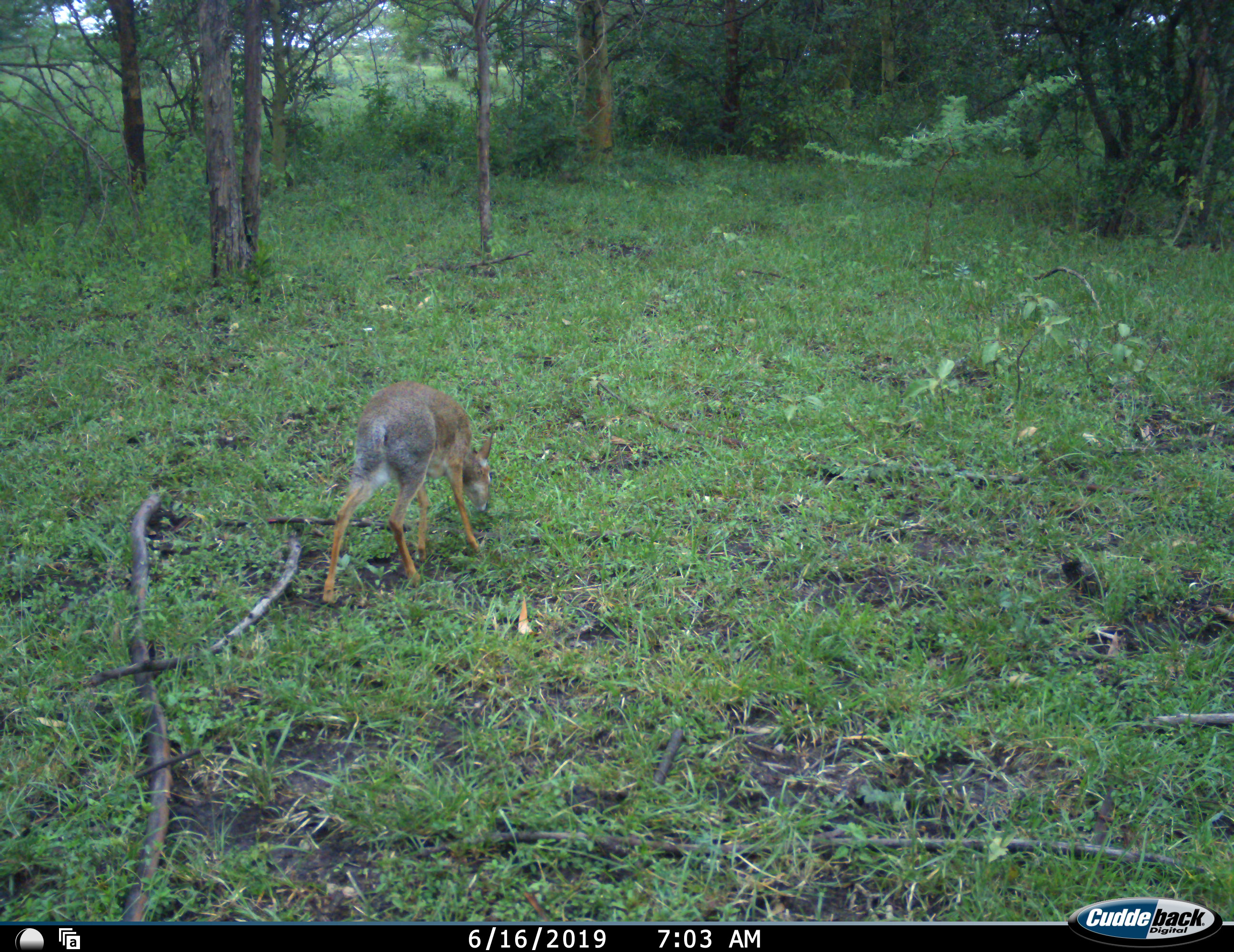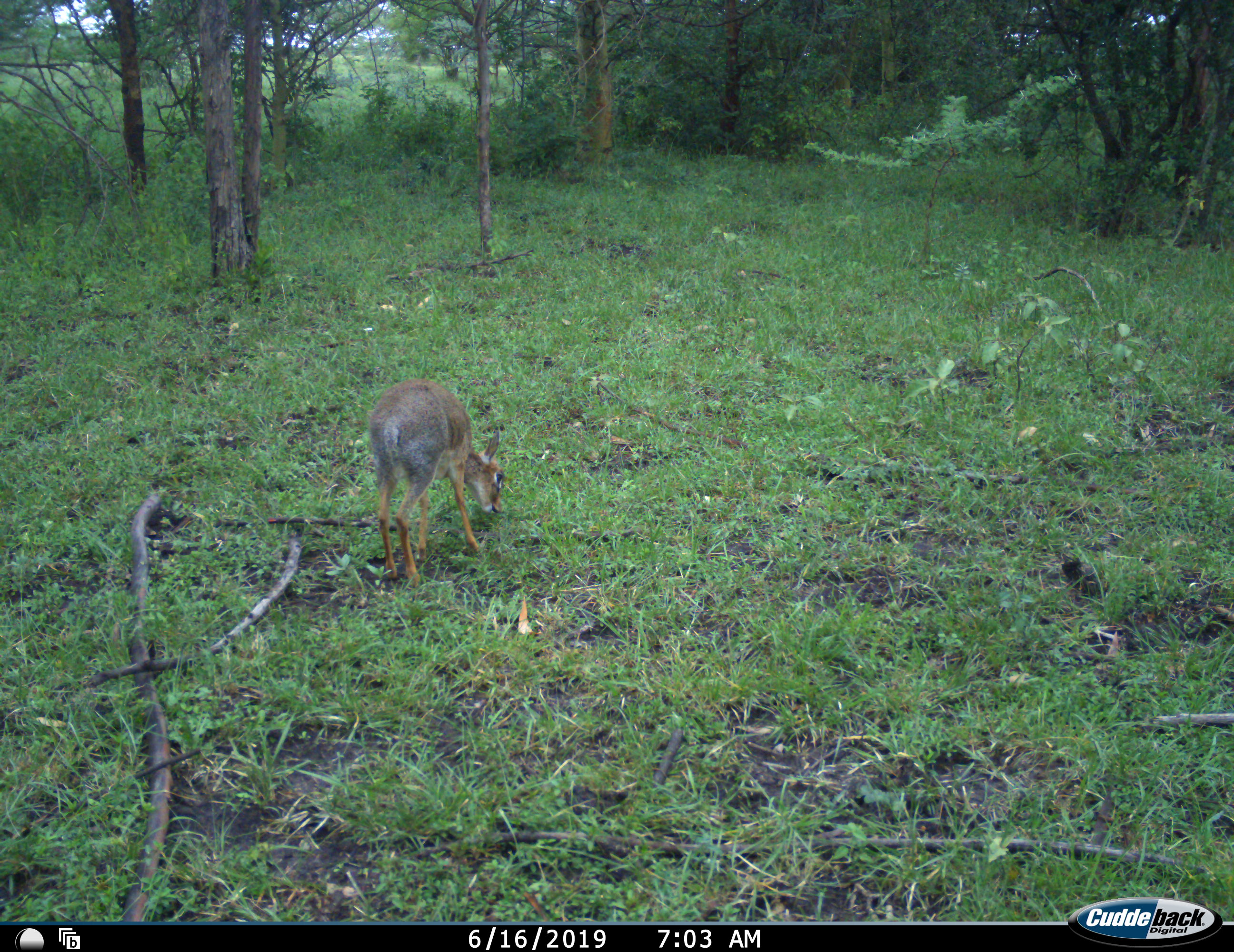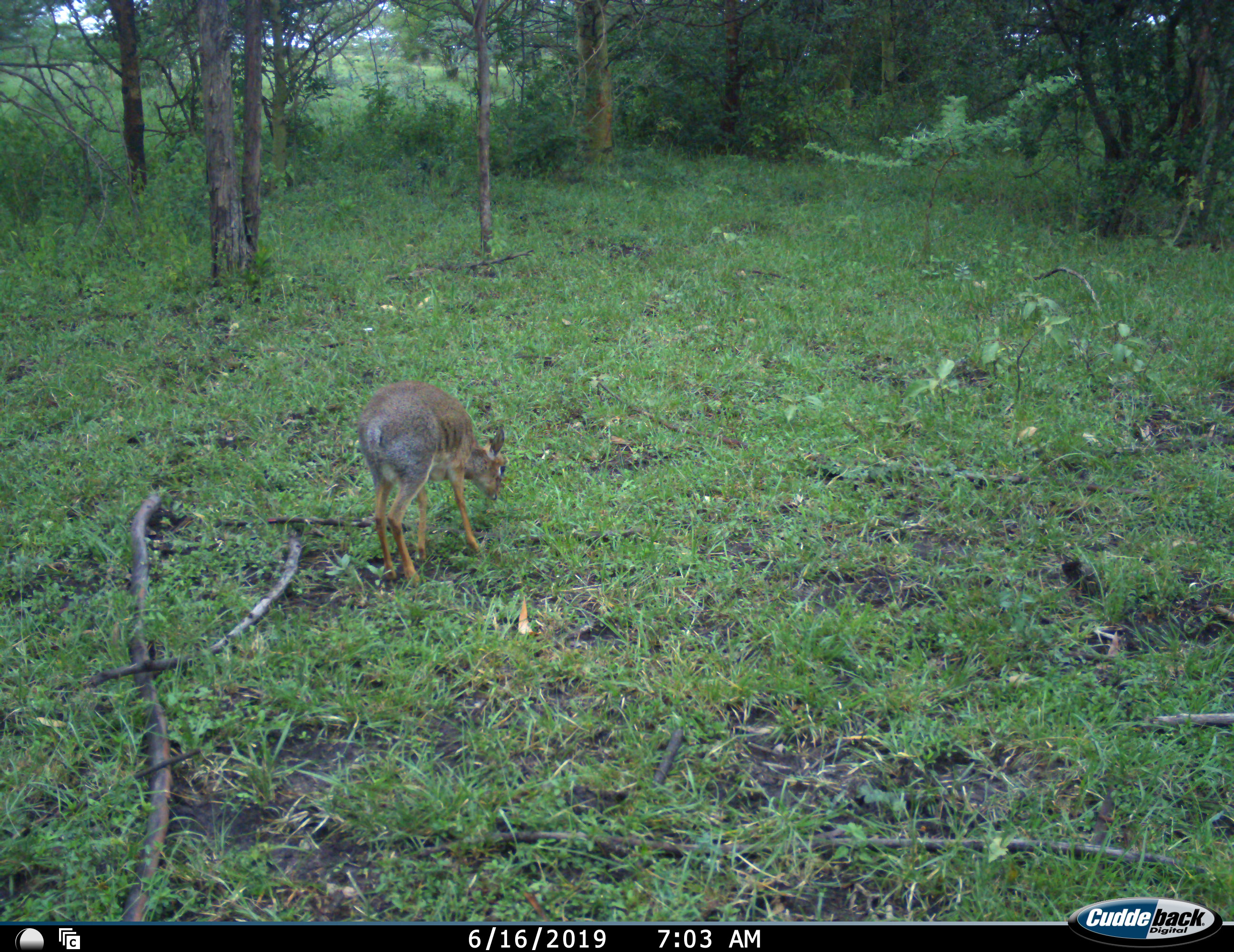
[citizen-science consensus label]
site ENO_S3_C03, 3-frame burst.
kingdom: Animalia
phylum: Chordata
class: Mammalia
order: Artiodactyla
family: Bovidae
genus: Madoqua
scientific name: Madoqua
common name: dik-dik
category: dikdik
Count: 1.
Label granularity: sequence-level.